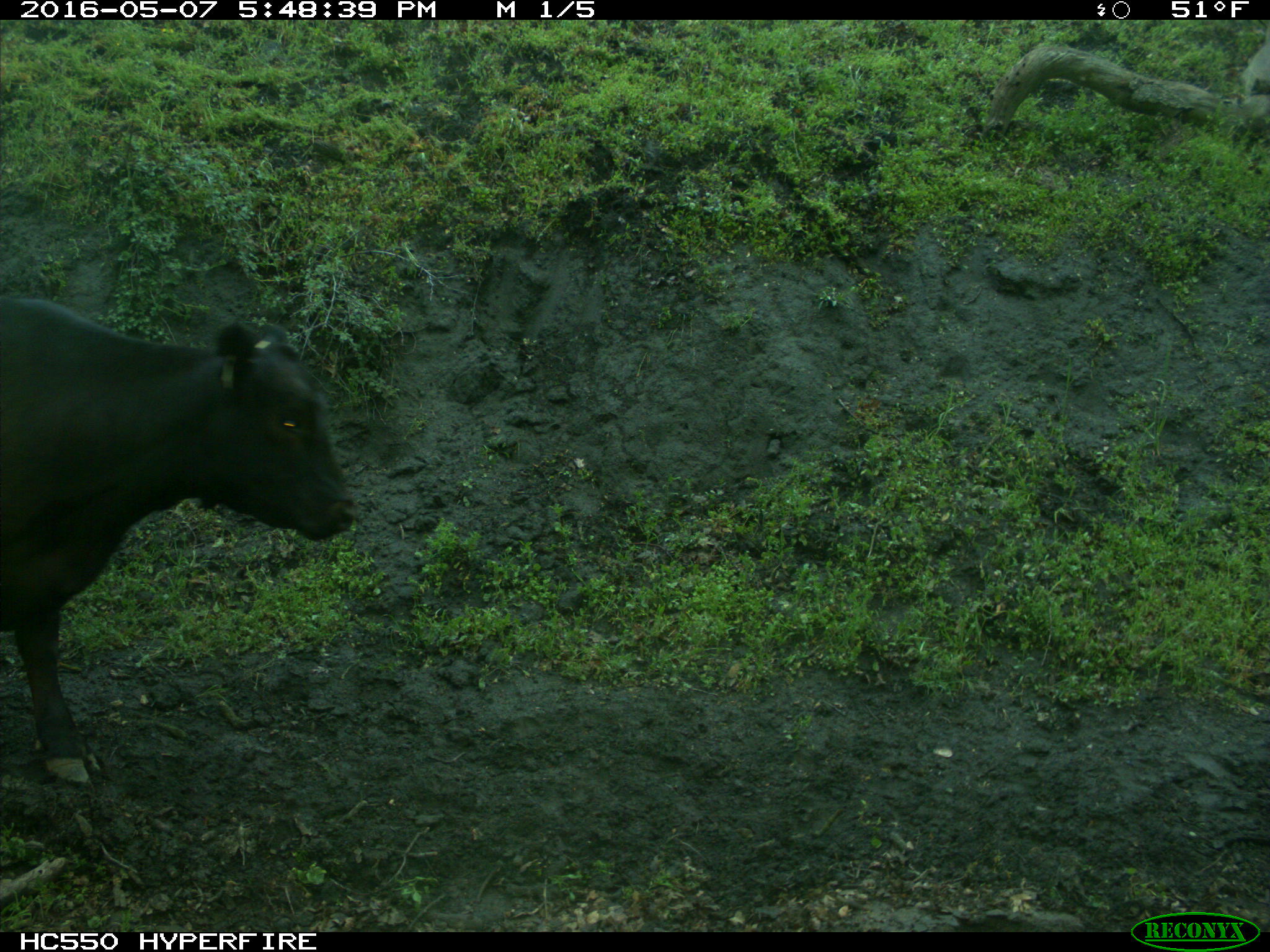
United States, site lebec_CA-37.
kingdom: Animalia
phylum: Chordata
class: Mammalia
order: Artiodactyla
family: Bovidae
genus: Bos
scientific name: Bos taurus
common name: domestic cow